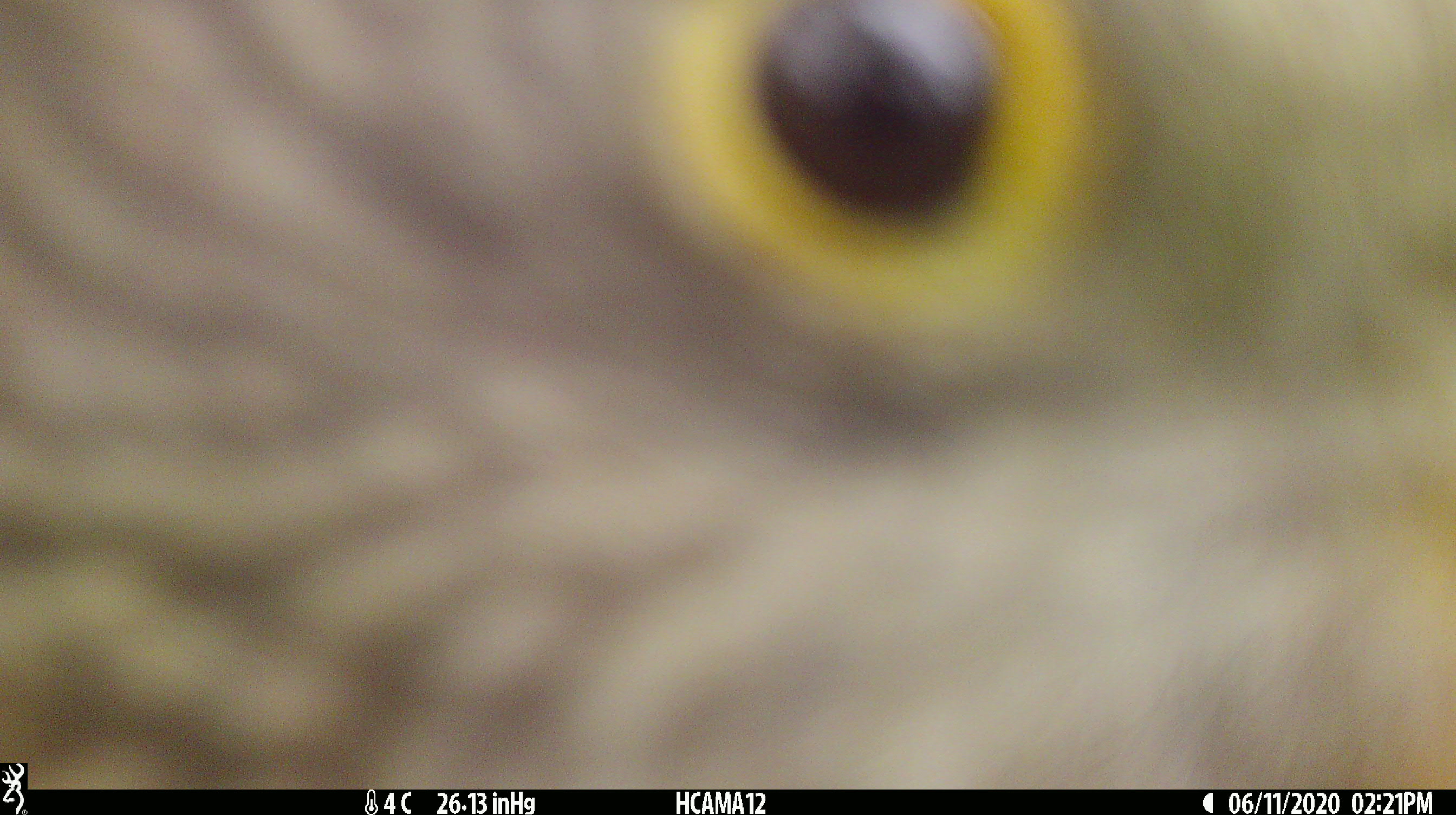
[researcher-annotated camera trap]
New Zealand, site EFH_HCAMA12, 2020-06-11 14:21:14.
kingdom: Animalia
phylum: Chordata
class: Aves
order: Psittaciformes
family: Strigopidae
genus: Nestor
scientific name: Nestor notabilis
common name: kea